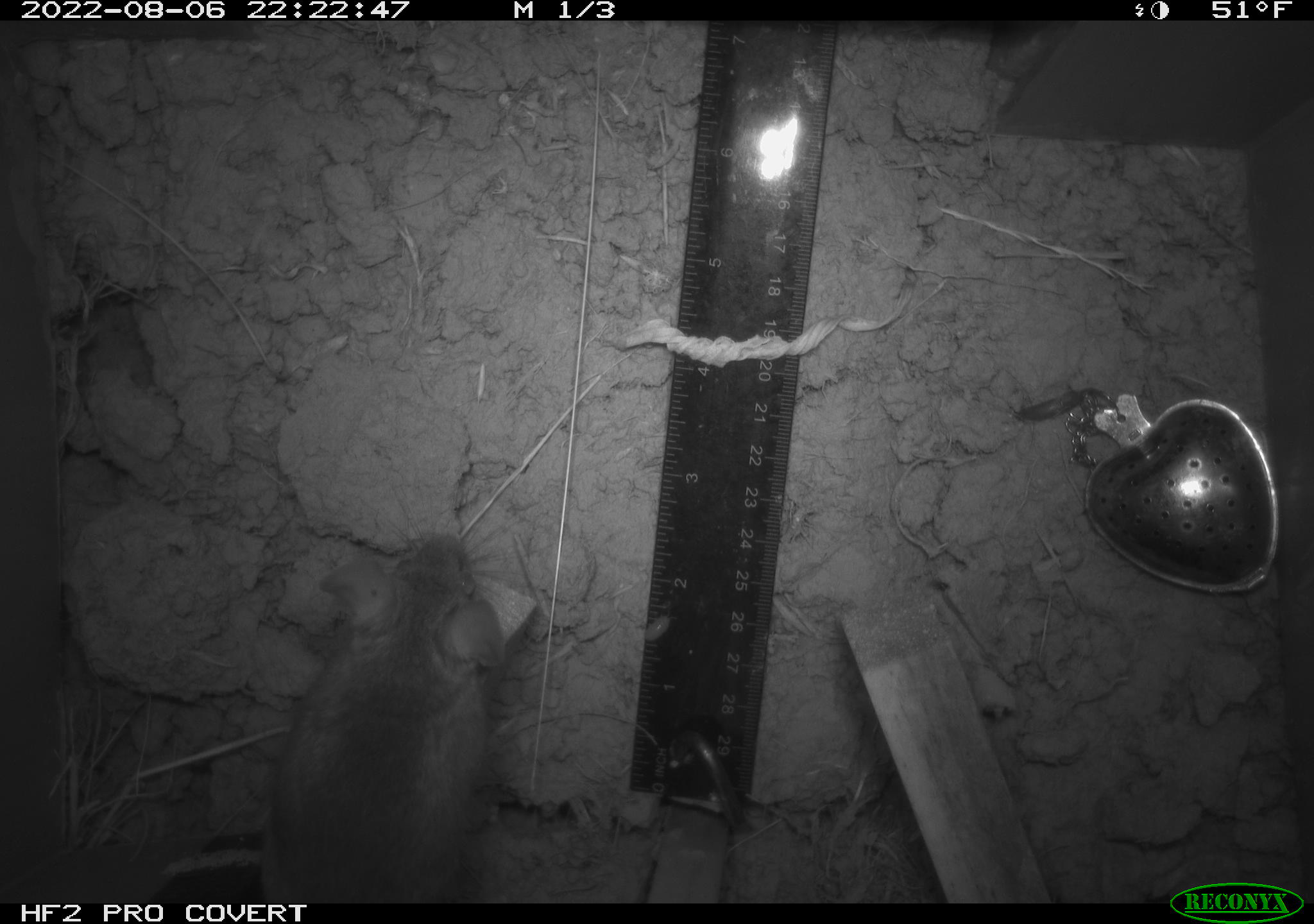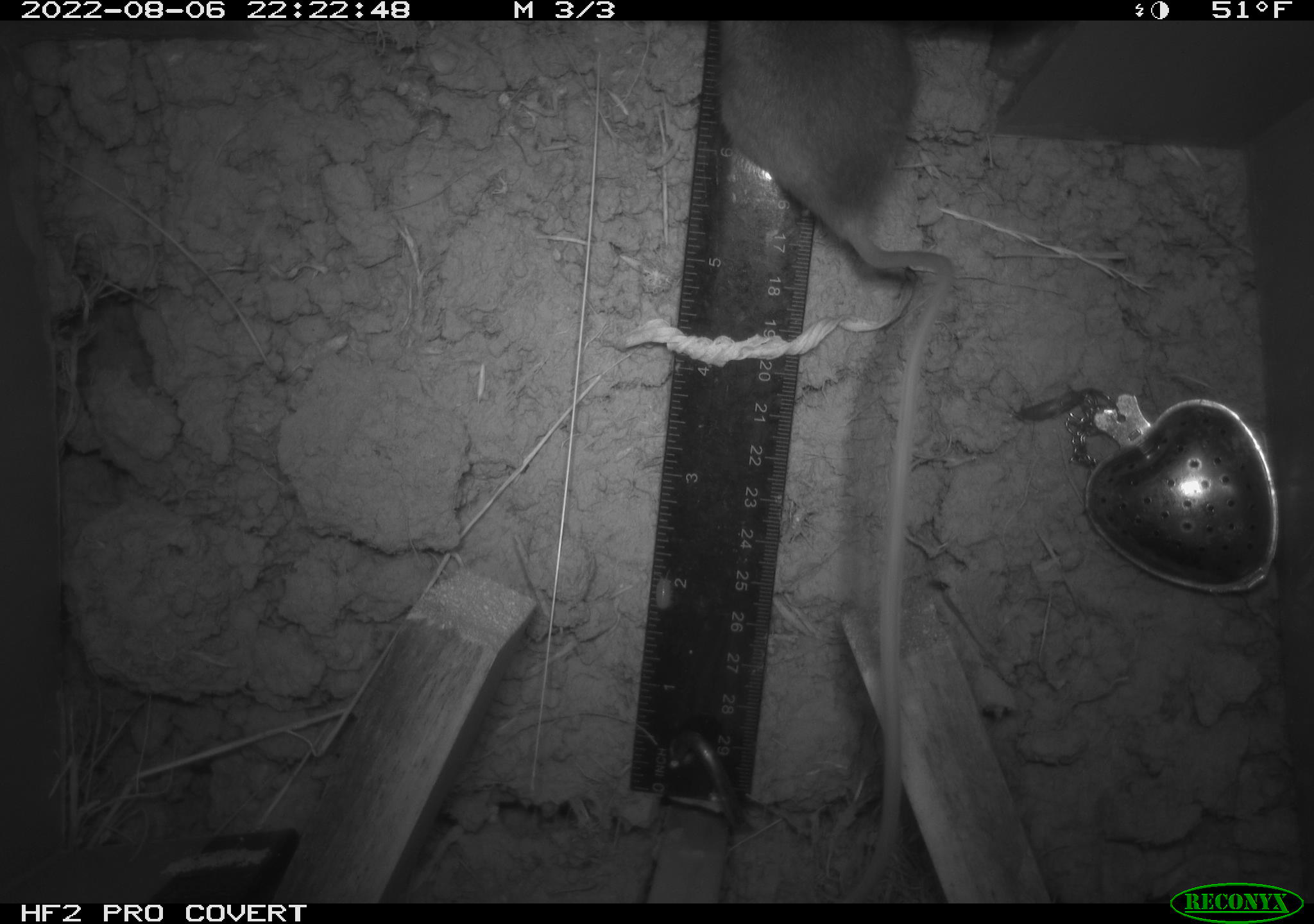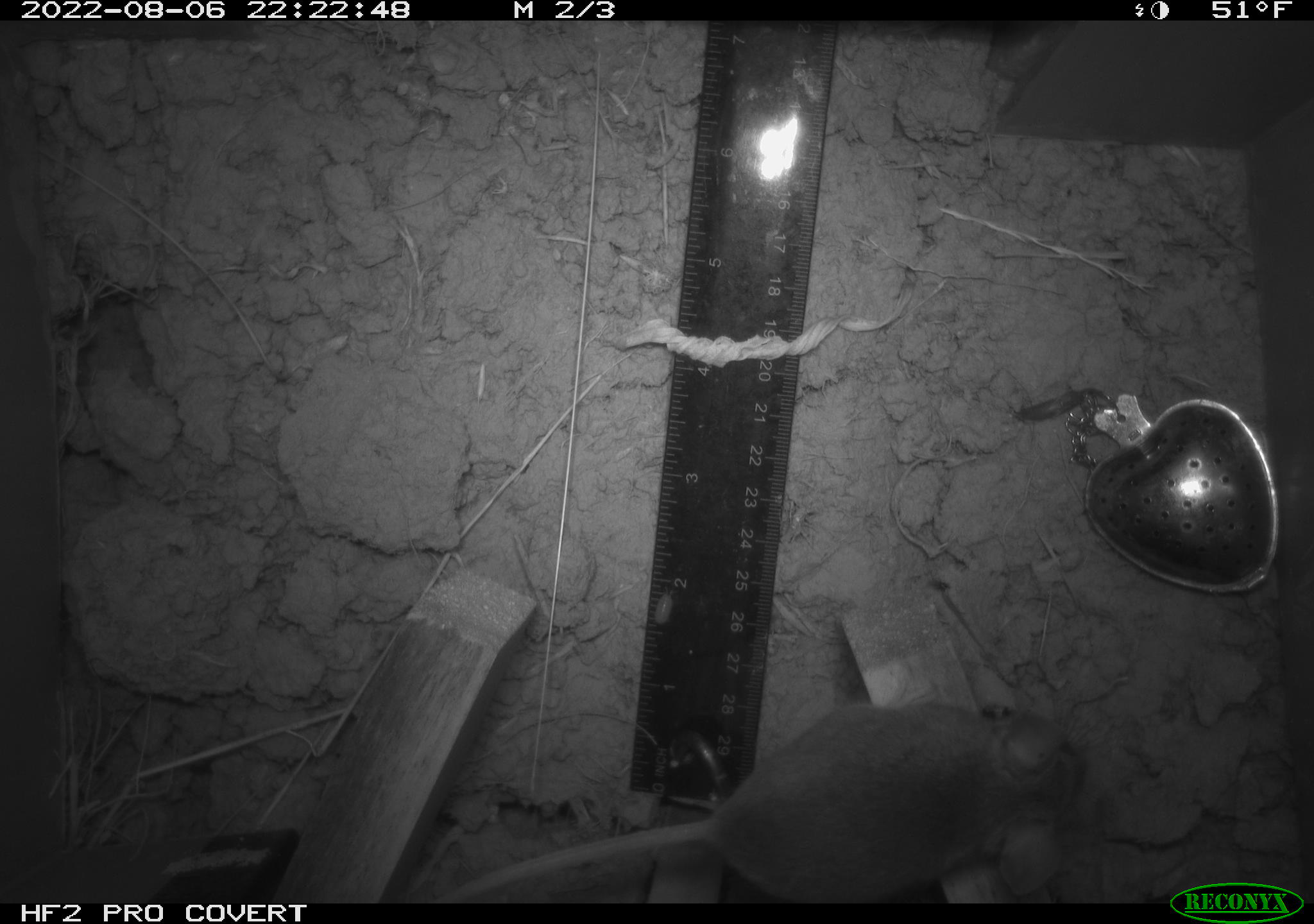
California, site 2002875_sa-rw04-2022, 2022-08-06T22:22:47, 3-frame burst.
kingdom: Animalia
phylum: Chordata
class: Mammalia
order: Rodentia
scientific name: Rodentia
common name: mouse species